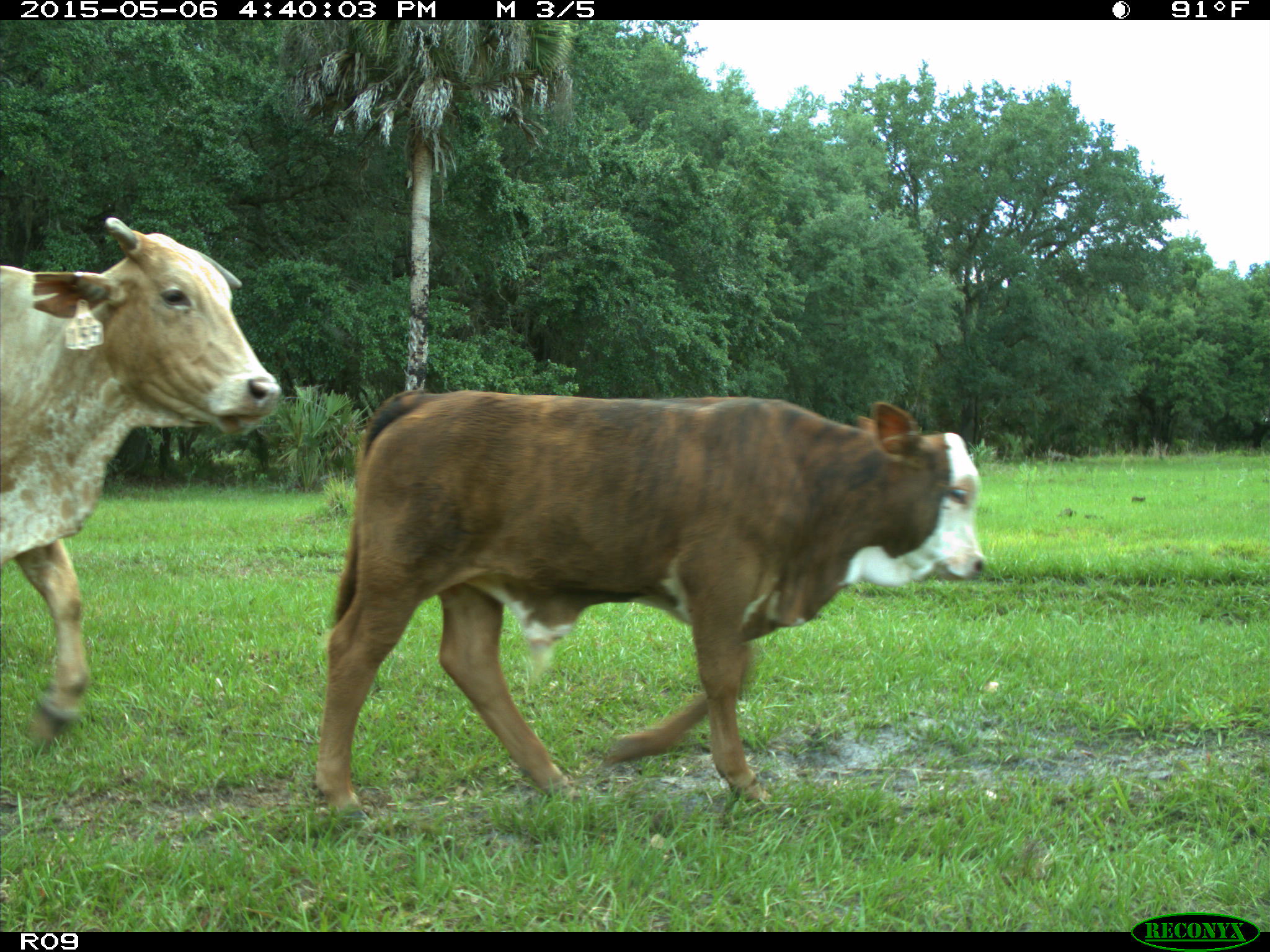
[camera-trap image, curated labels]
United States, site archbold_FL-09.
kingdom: Animalia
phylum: Chordata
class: Mammalia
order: Artiodactyla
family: Bovidae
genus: Bos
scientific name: Bos taurus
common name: domestic cow